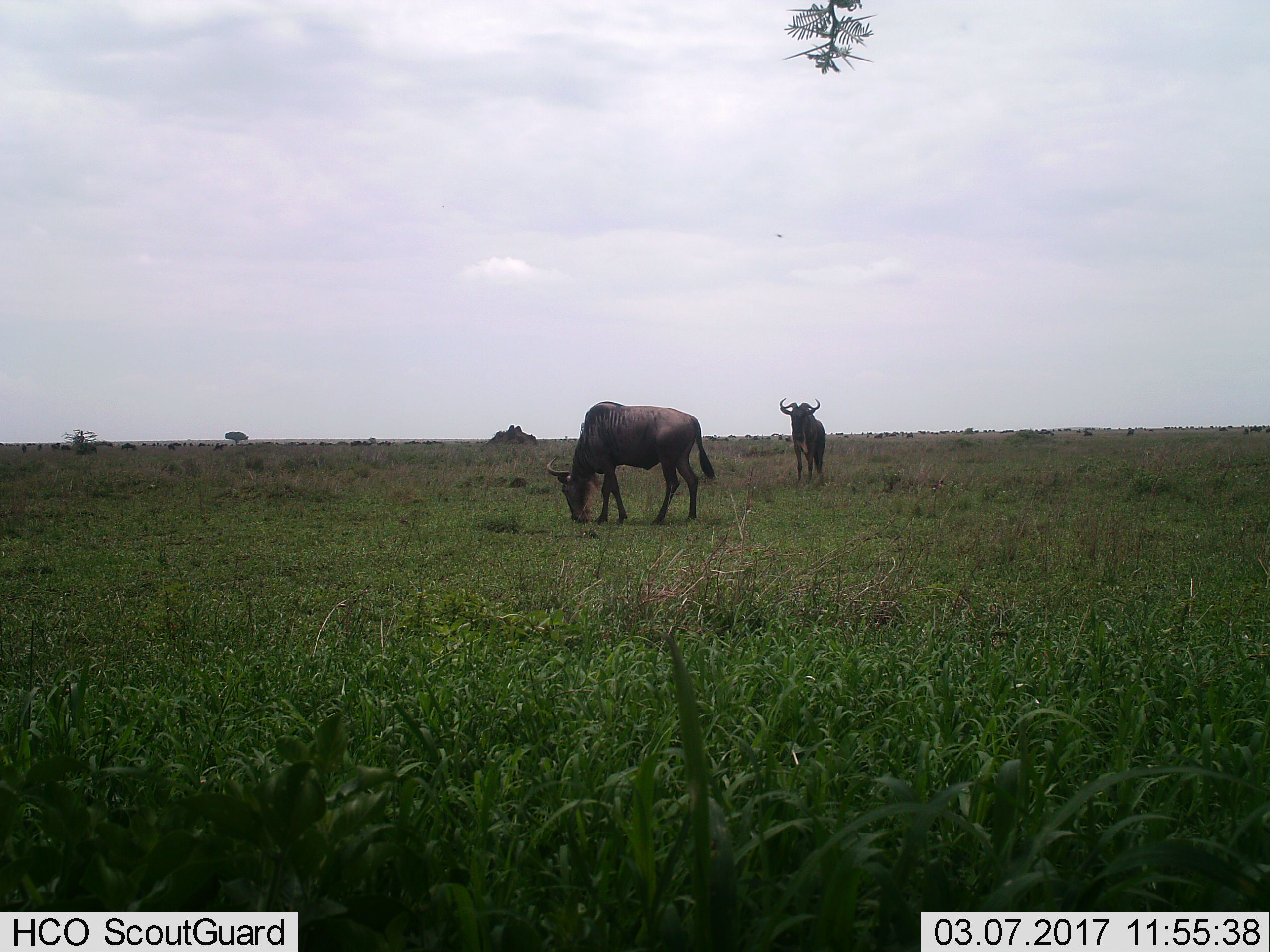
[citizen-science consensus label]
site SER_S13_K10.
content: unidentified animal